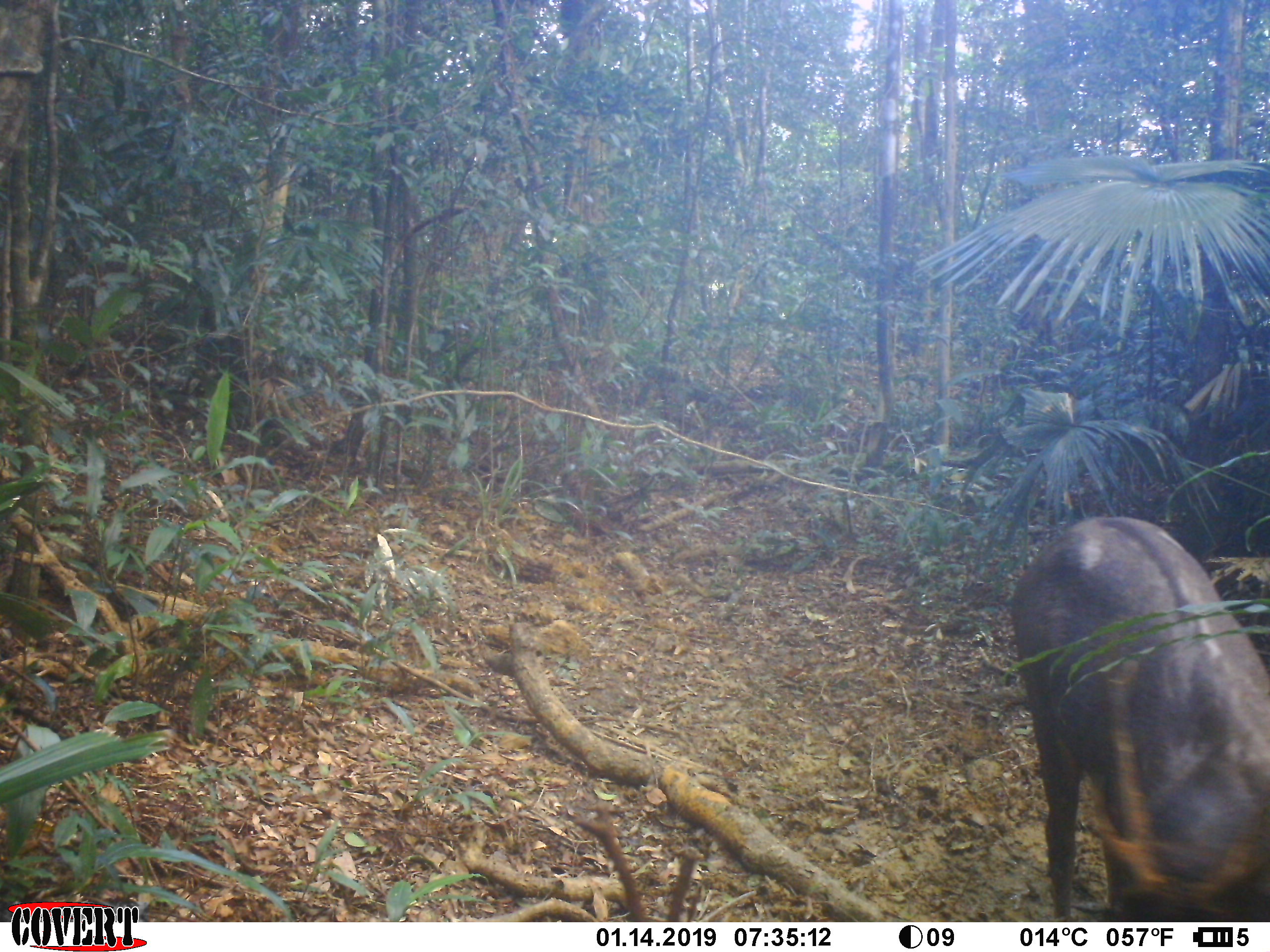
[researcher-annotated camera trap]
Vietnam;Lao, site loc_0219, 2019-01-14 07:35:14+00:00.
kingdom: Animalia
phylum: Chordata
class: Mammalia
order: Artiodactyla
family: Cervidae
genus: Rusa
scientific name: Rusa unicolor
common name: sambar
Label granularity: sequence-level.